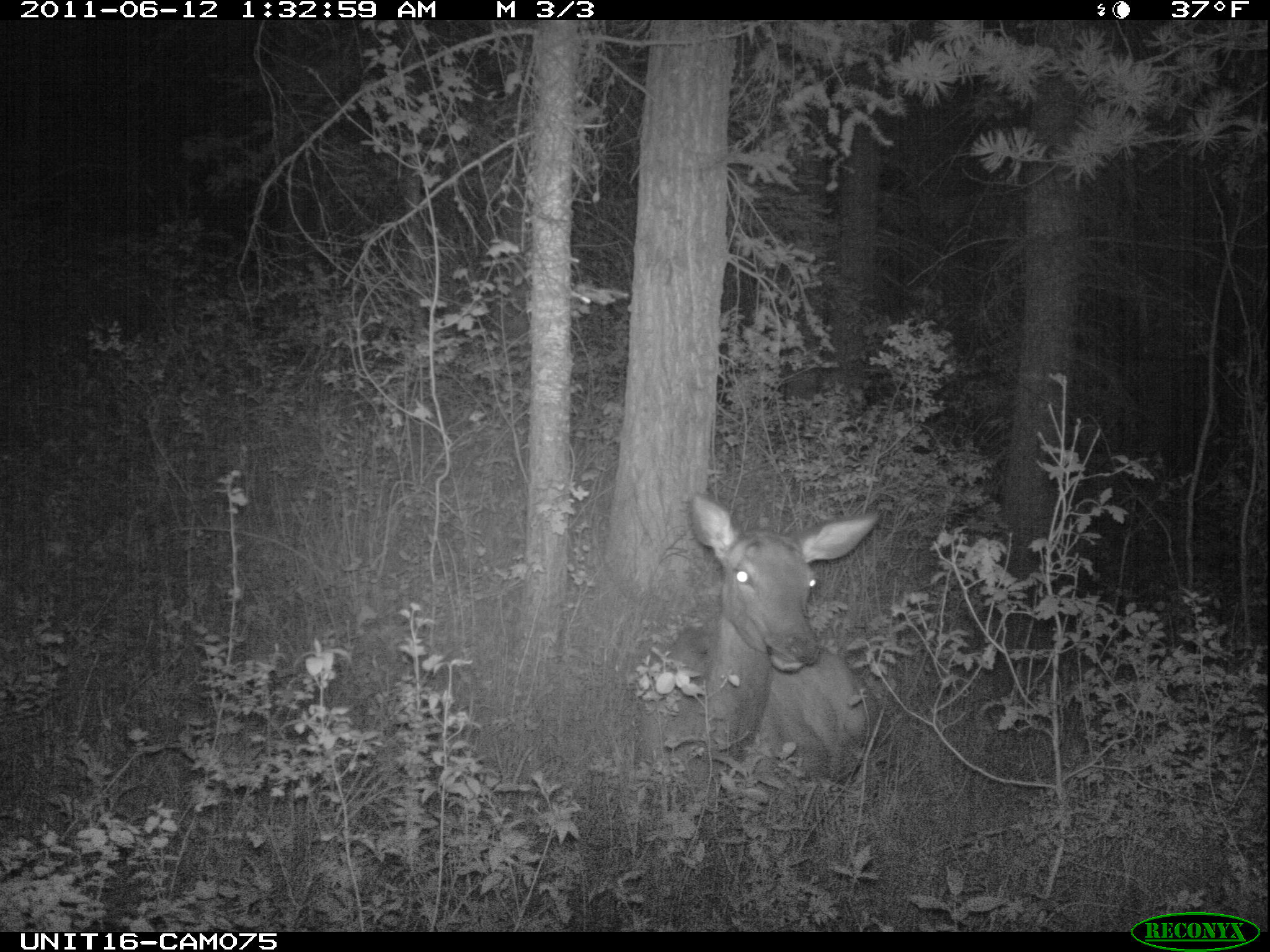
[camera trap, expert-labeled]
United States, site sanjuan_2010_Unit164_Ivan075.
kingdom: Animalia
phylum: Chordata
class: Mammalia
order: Artiodactyla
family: Cervidae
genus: Cervus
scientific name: Cervus elaphus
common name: red deer